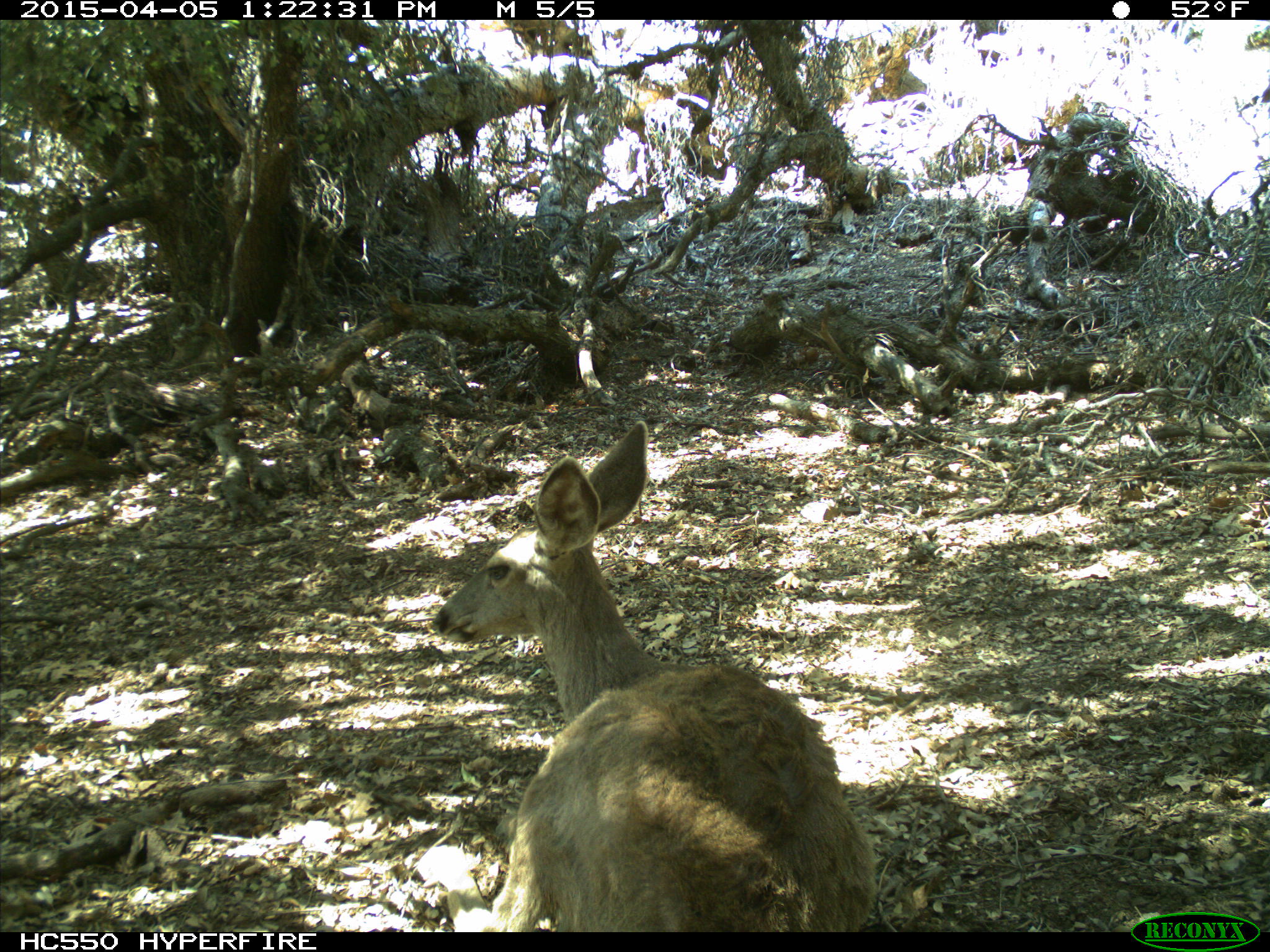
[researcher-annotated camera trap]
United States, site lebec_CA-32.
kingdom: Animalia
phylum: Chordata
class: Mammalia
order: Artiodactyla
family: Cervidae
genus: Odocoileus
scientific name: Odocoileus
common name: deer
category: unidentified deer